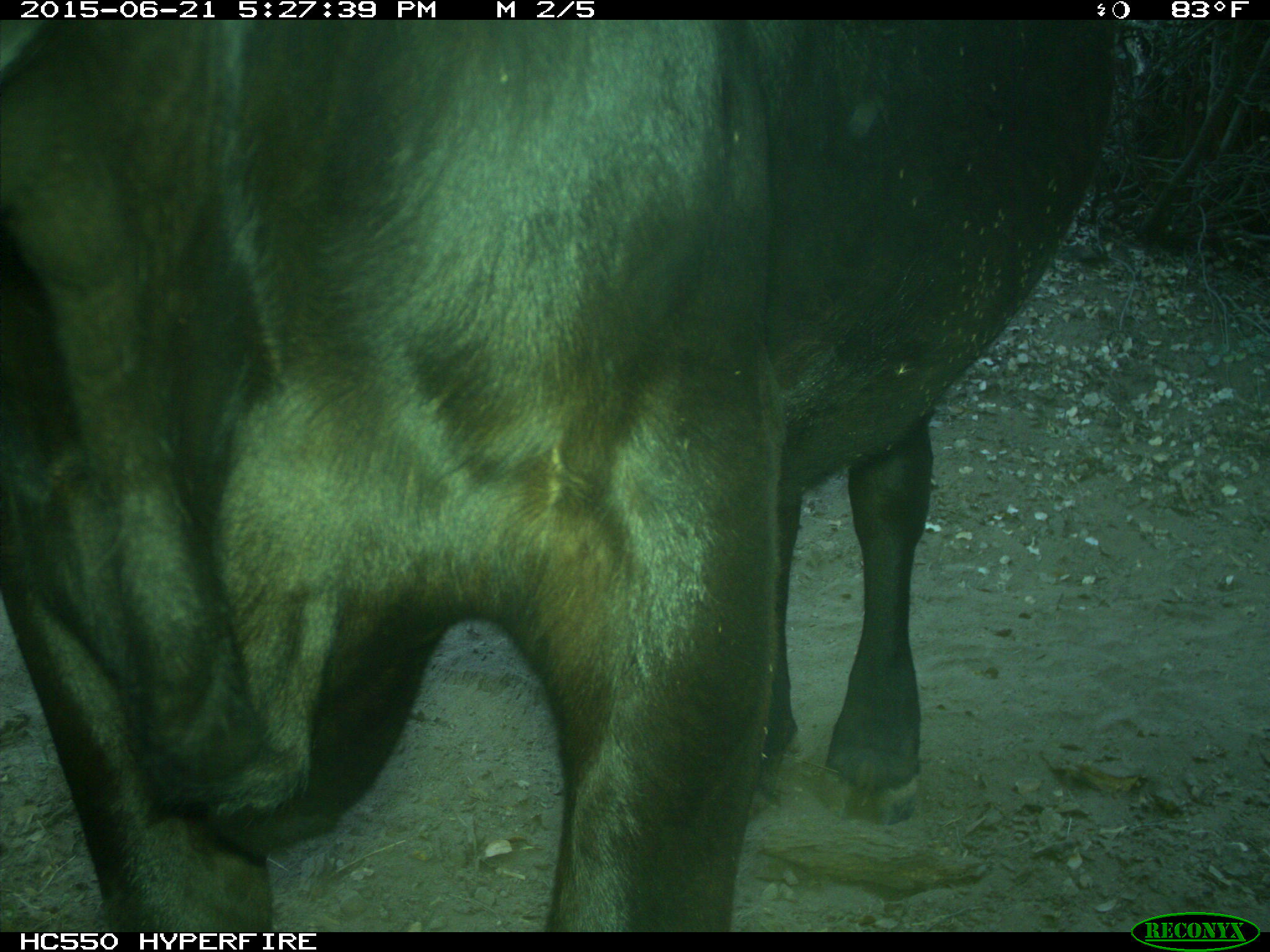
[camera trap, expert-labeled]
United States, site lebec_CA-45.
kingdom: Animalia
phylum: Chordata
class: Mammalia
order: Artiodactyla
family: Bovidae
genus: Bos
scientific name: Bos taurus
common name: domestic cow